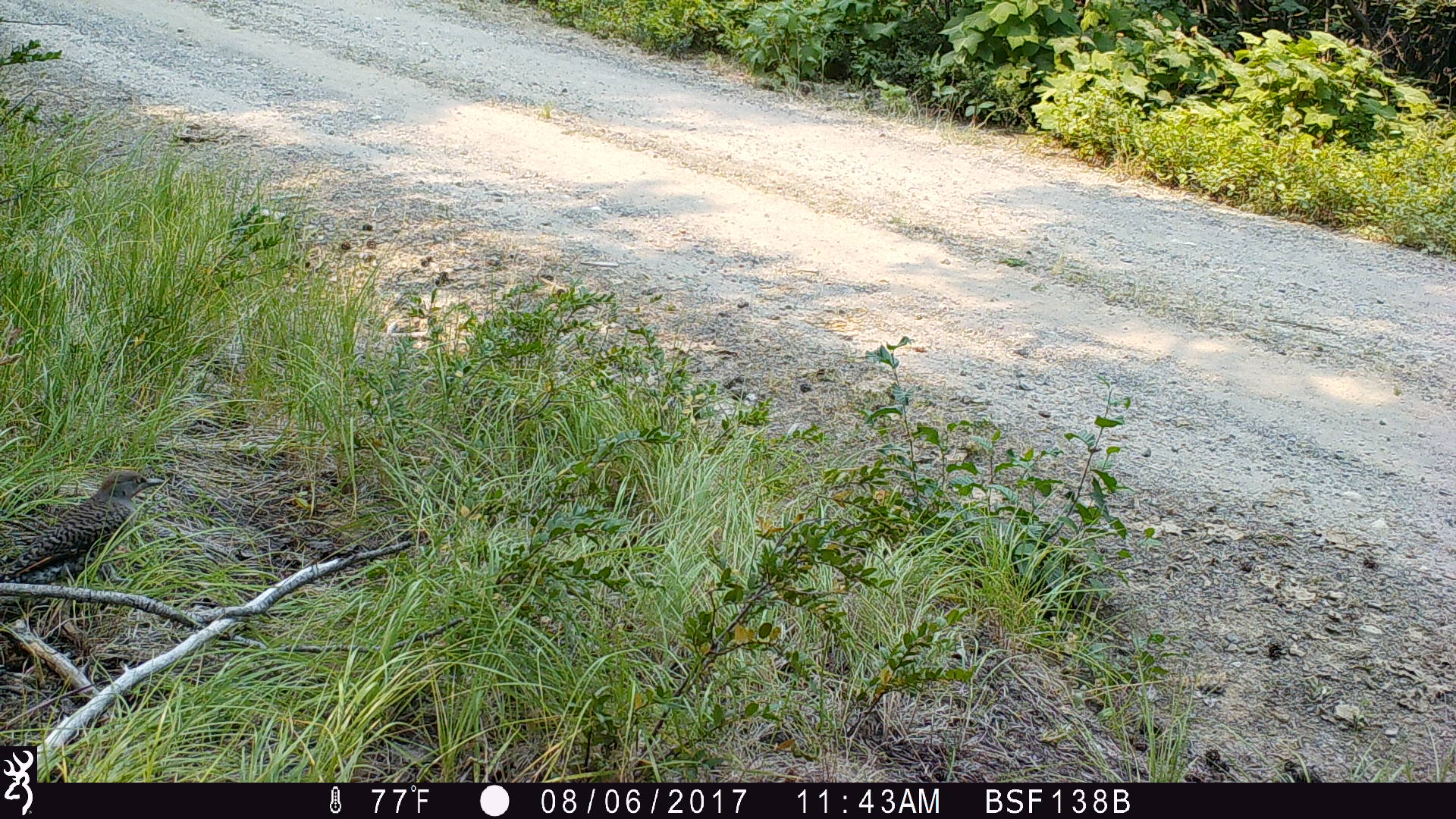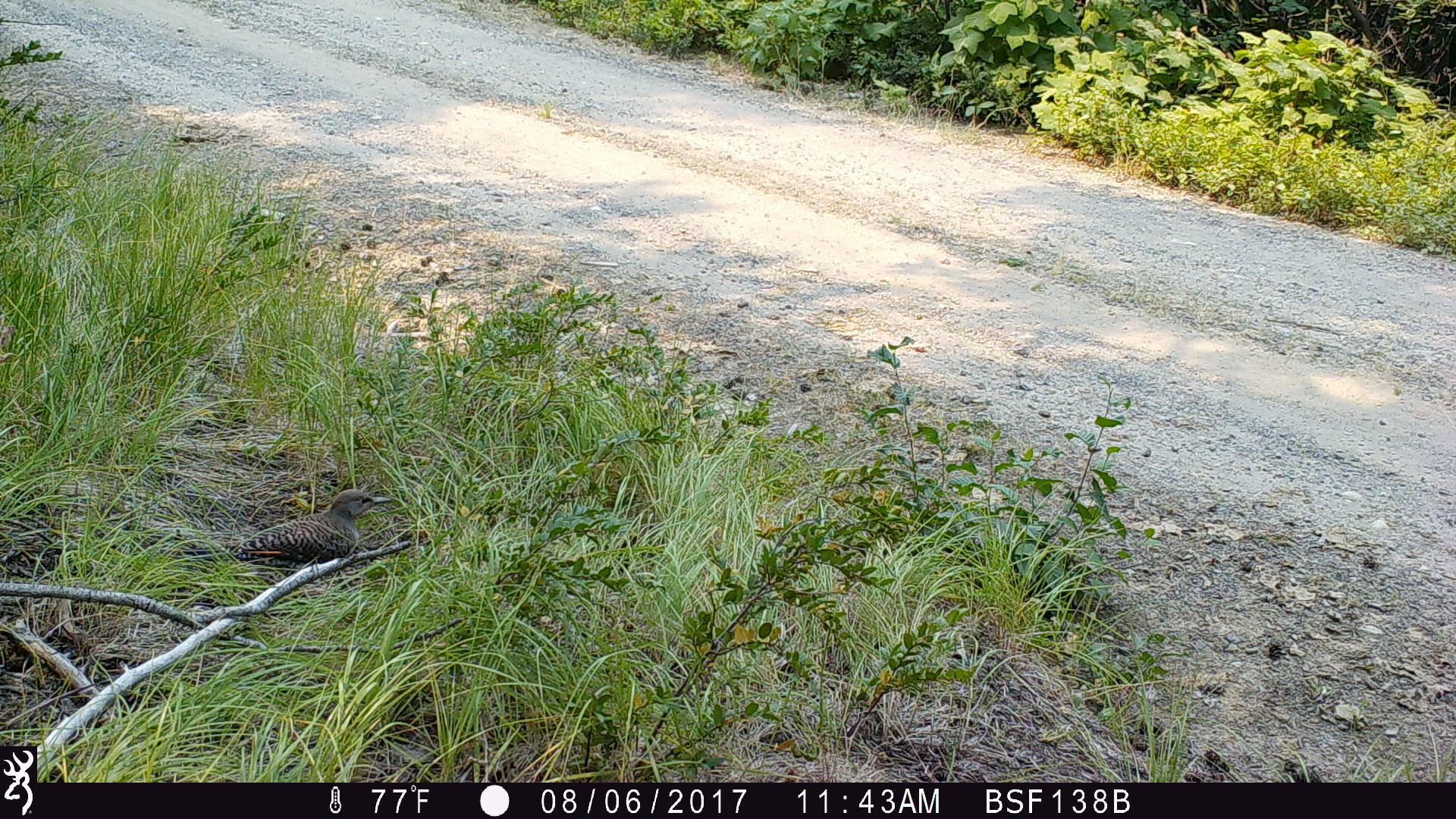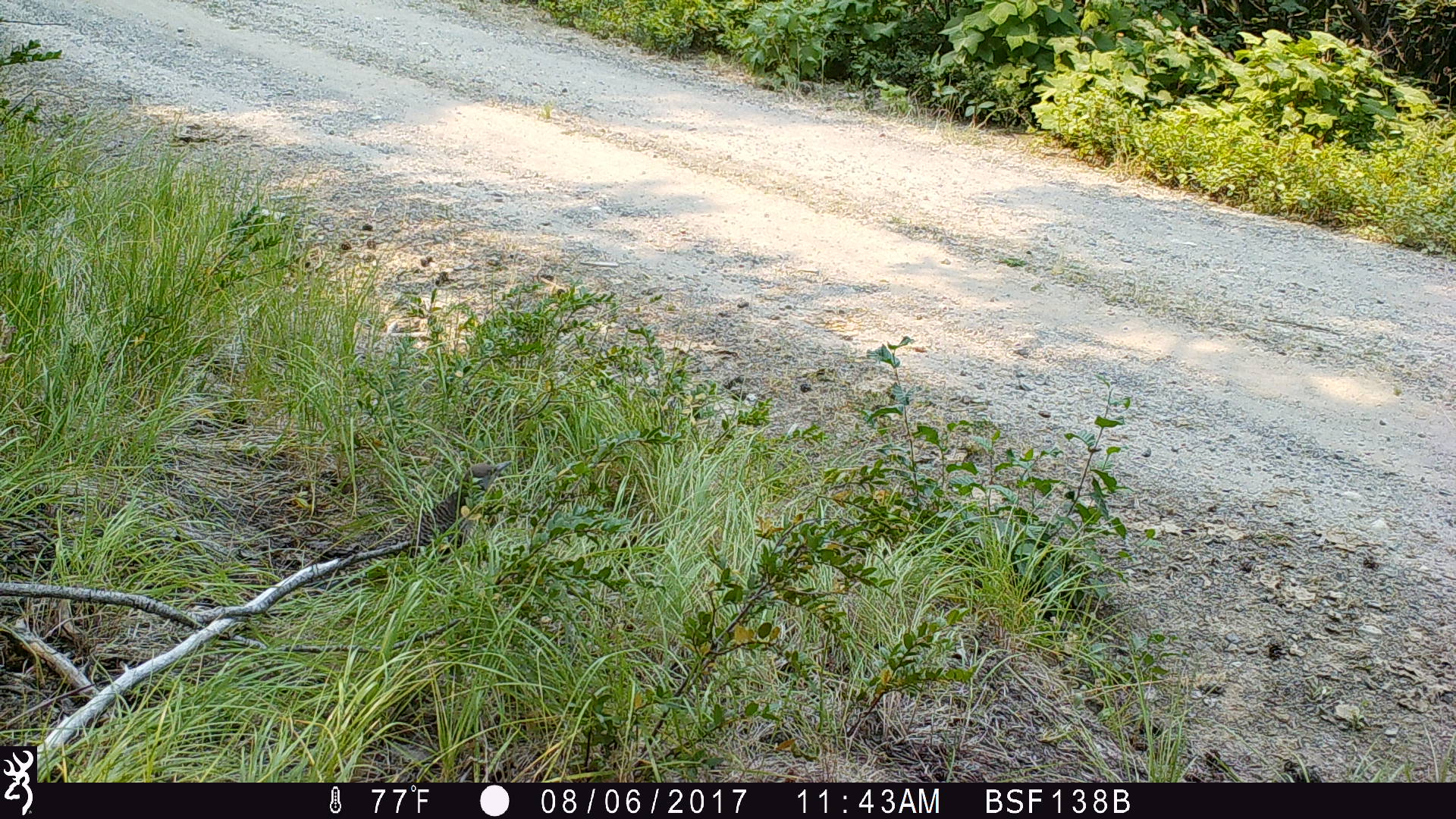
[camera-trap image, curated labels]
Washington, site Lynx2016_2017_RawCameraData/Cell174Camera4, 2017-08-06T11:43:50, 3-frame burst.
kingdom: Animalia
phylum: Chordata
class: Aves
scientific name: Aves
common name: birds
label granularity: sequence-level